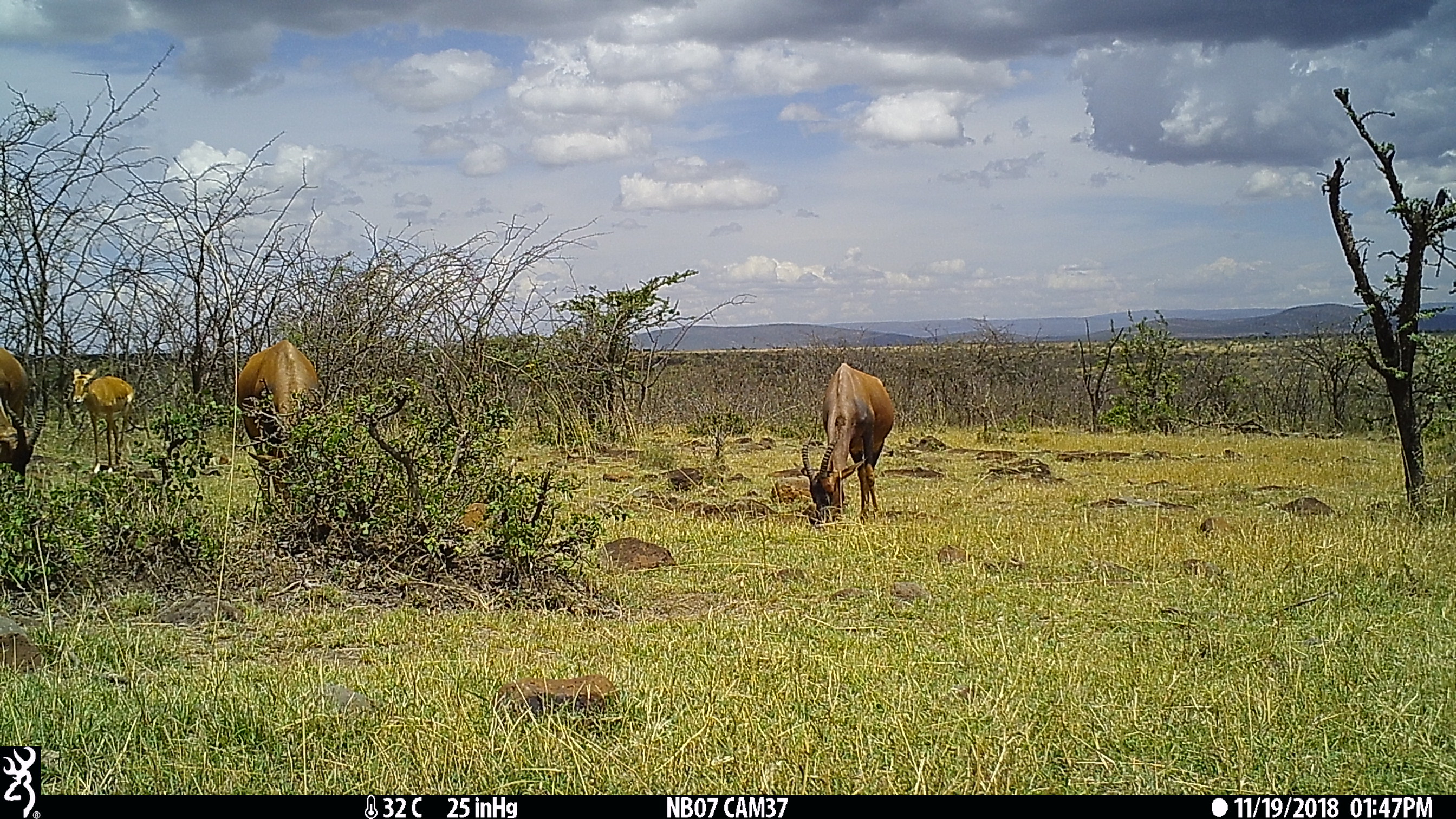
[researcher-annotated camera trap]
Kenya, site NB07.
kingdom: Animalia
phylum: Chordata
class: Mammalia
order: Artiodactyla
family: Bovidae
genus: Aepyceros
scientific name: Aepyceros melampus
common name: impala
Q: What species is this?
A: Impala (Aepyceros melampus).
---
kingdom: Animalia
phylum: Chordata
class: Mammalia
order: Artiodactyla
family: Bovidae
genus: Damaliscus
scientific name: Damaliscus lunatus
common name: topi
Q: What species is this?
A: Topi (Damaliscus lunatus).